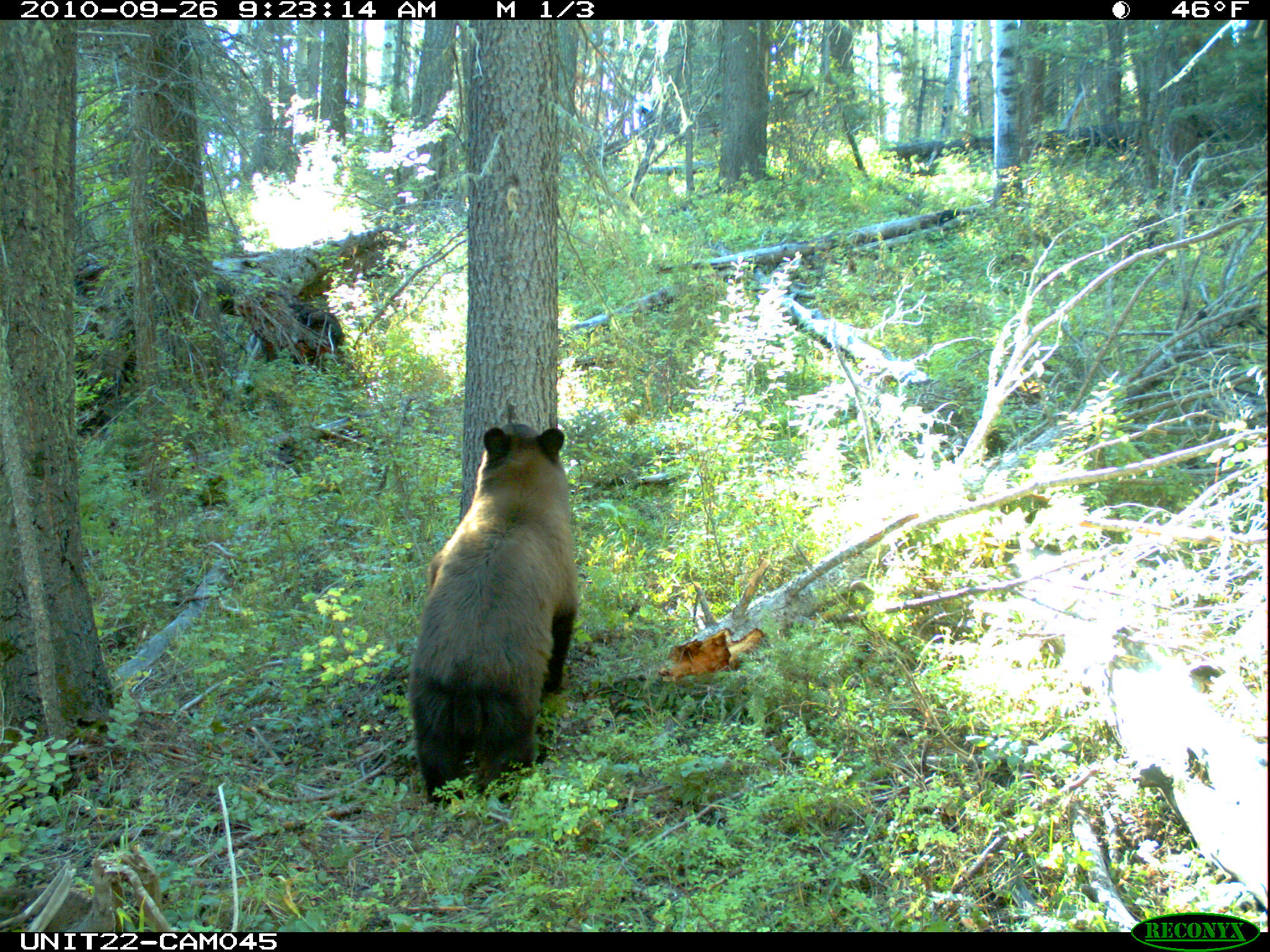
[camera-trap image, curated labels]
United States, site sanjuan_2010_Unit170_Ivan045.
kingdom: Animalia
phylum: Chordata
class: Mammalia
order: Carnivora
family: Ursidae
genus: Ursus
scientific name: Ursus americanus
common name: american black bear